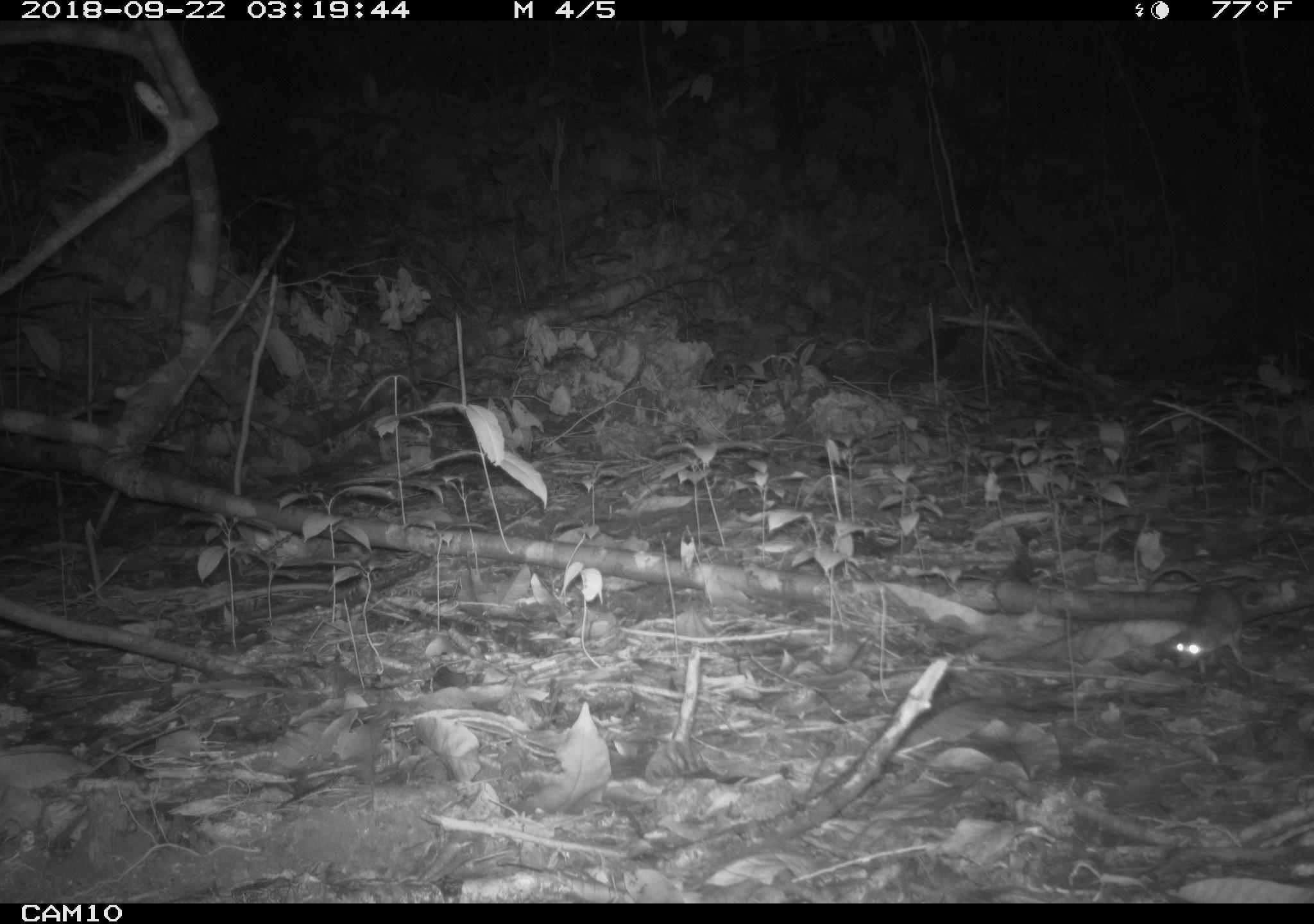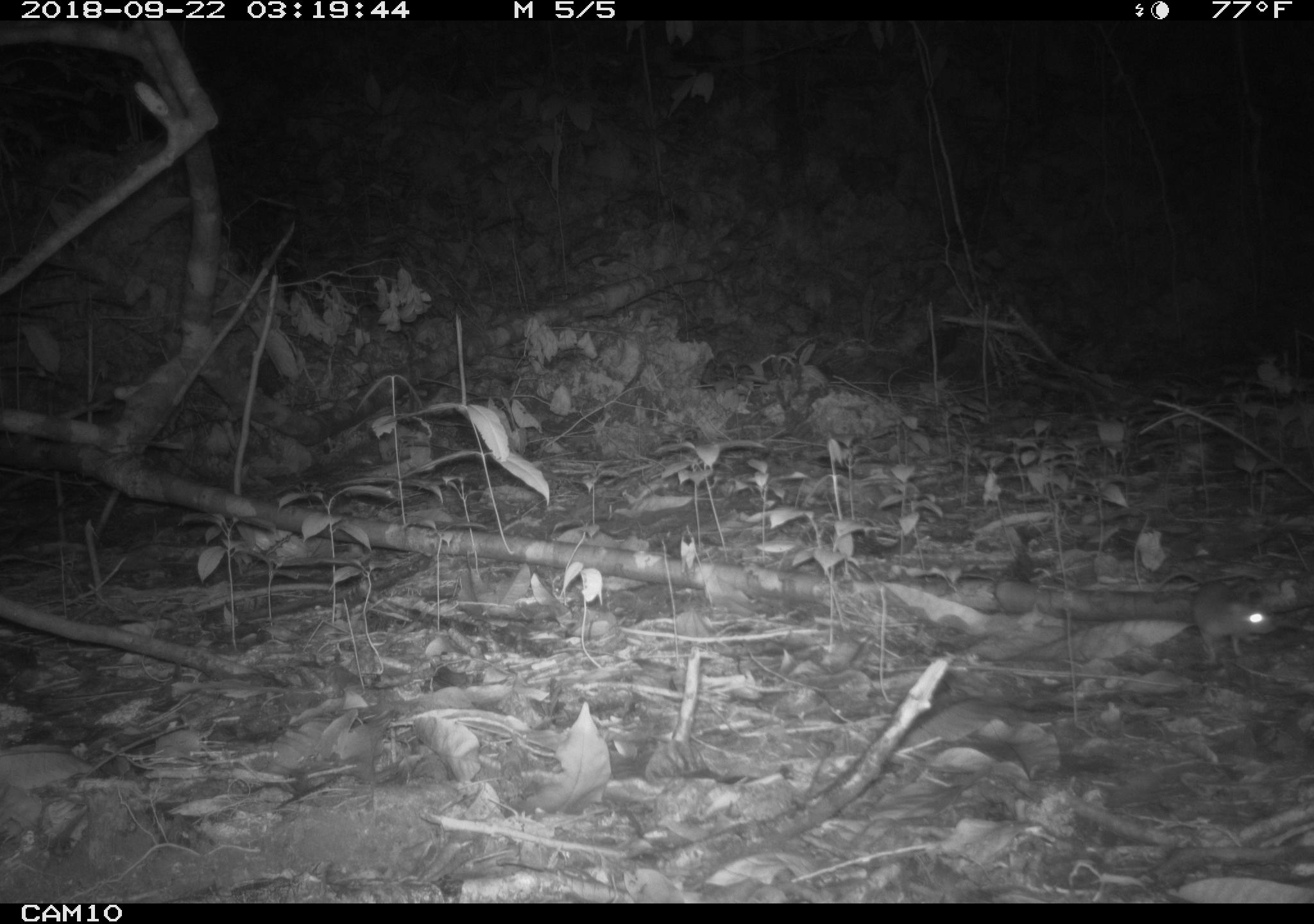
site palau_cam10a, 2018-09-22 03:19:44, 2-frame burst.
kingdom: Animalia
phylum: Chordata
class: Mammalia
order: Rodentia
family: Muridae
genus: Rattus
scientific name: Rattus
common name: rat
Rat (Rattus).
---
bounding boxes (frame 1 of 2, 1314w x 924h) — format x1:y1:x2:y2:
rat: 1144:561:1258:679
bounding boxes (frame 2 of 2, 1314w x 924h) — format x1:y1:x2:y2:
rat: 1156:567:1272:657